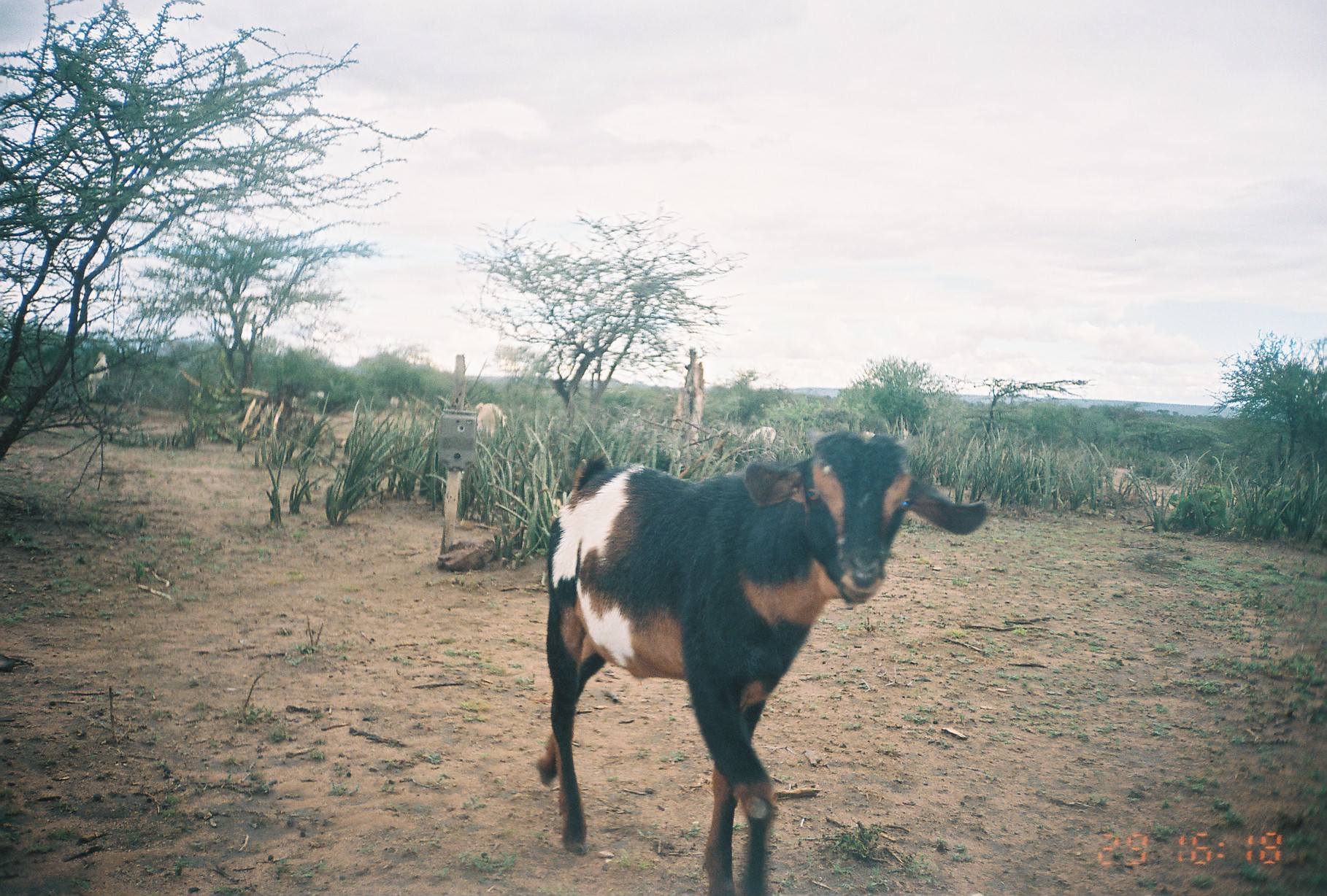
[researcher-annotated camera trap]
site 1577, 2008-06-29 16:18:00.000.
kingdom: Animalia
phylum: Chordata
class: Mammalia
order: Artiodactyla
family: Bovidae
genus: Capra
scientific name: Capra aegagrus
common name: wild goat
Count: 7.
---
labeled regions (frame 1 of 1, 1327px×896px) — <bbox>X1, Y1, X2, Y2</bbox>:
capra aegagrus: <bbox>512, 412, 1009, 889</bbox>